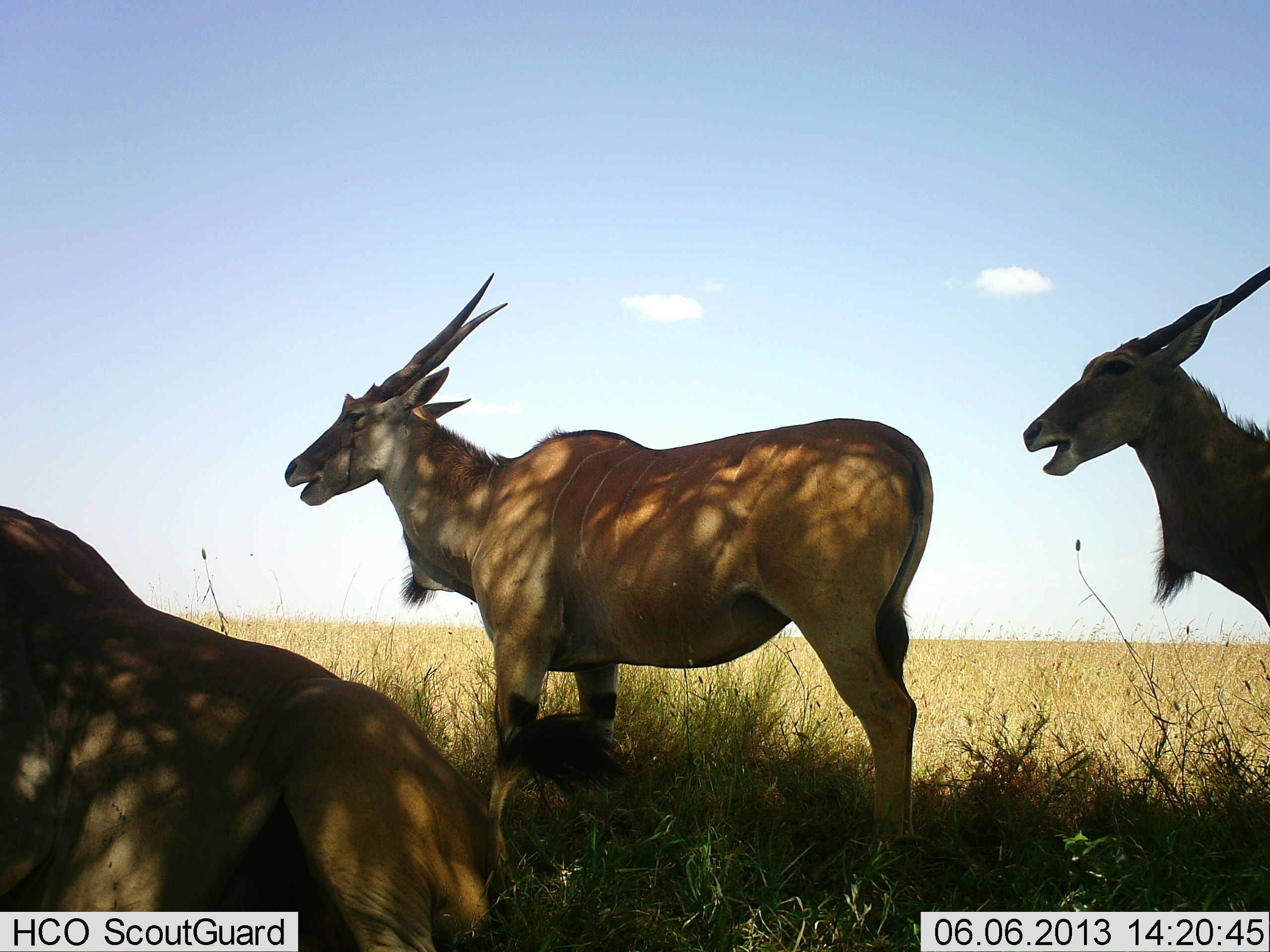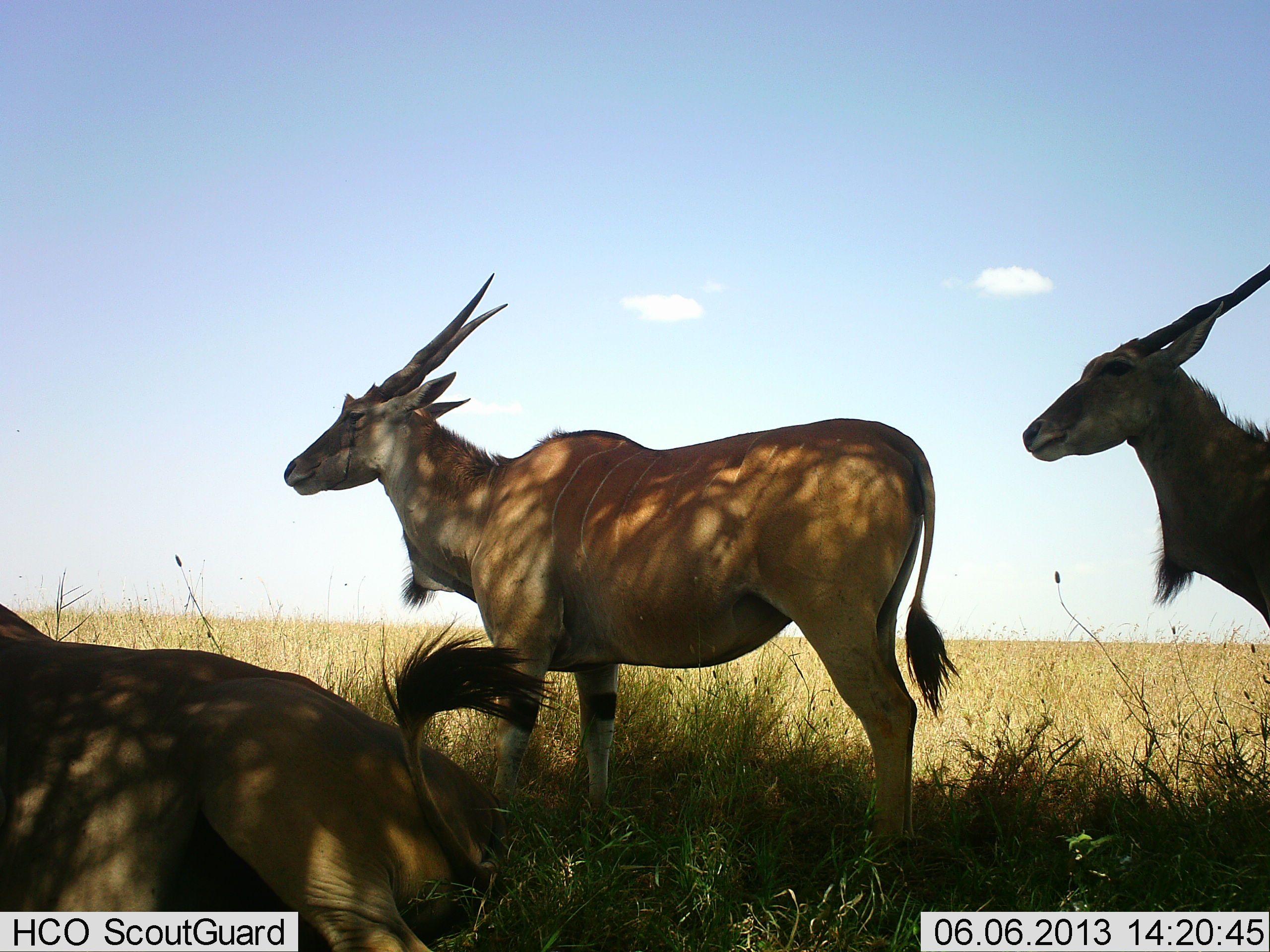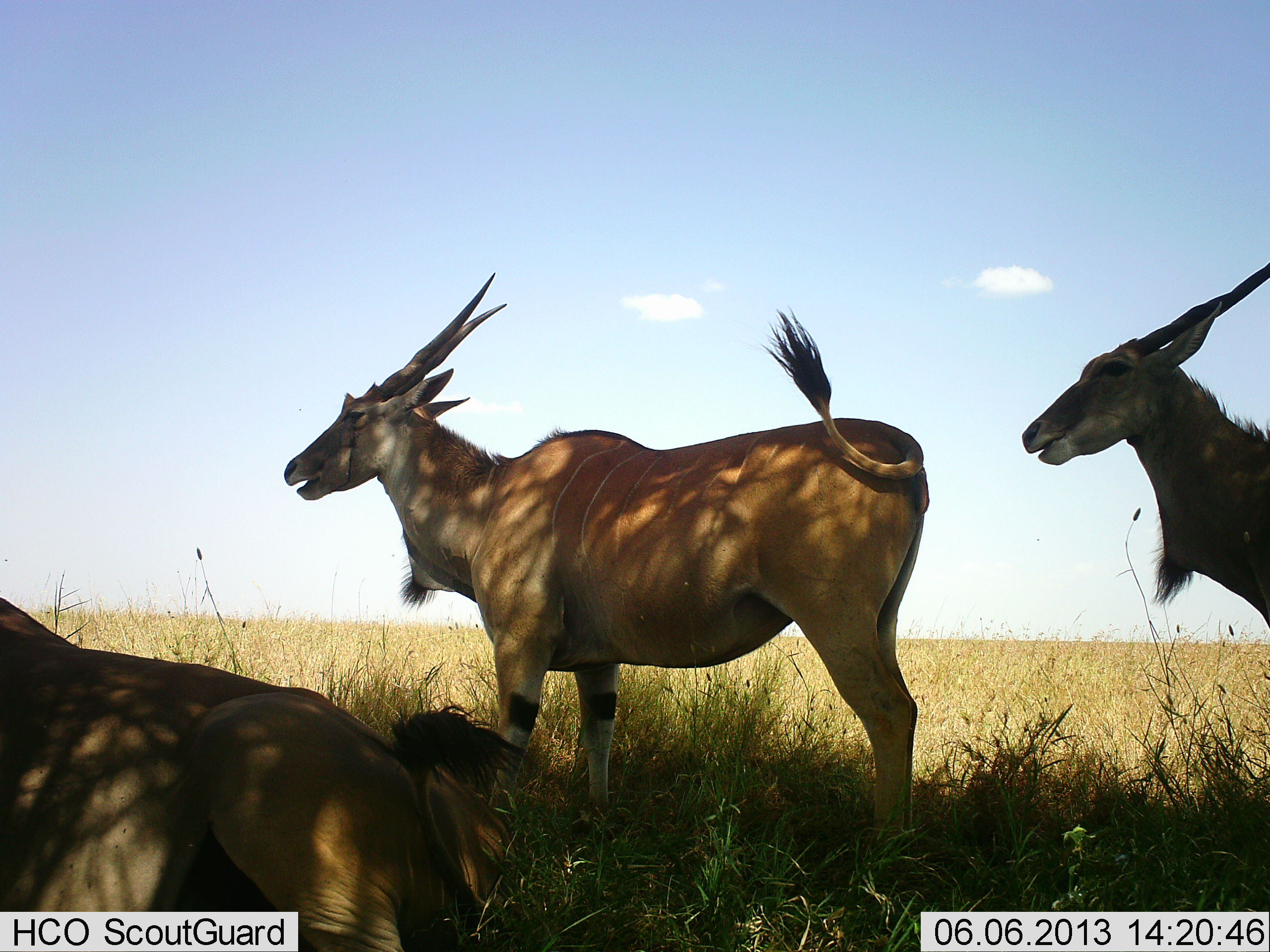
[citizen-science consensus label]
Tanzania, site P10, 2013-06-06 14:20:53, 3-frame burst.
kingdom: Animalia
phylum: Chordata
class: Mammalia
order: Artiodactyla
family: Bovidae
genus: Tragelaphus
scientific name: Tragelaphus oryx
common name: eland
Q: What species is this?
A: Eland (Tragelaphus oryx).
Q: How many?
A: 3.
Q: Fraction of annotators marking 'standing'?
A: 87%.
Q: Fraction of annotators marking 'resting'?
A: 83%.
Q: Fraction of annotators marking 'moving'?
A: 0%.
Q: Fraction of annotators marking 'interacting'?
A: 0%.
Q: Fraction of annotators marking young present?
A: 0%.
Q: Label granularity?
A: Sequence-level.